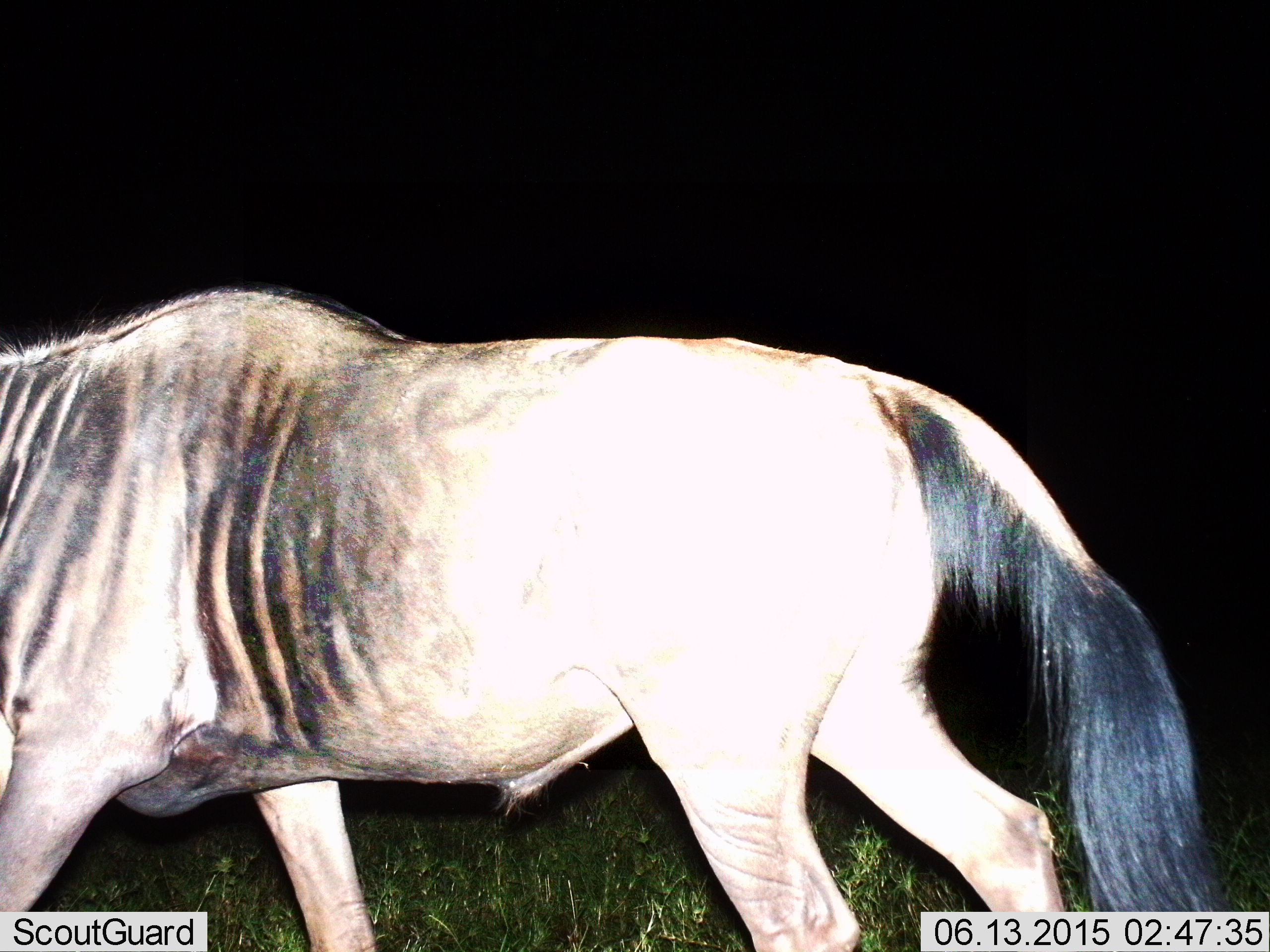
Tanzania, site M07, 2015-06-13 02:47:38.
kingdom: Animalia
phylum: Chordata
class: Mammalia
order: Artiodactyla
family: Bovidae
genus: Connochaetes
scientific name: Connochaetes taurinus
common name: blue wildebeest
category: wildebeest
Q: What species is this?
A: Wildebeest (blue wildebeest) (Connochaetes taurinus).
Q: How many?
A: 1.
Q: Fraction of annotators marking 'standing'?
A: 12%.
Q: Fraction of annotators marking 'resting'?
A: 0%.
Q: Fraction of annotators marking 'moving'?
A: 88%.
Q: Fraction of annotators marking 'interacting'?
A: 0%.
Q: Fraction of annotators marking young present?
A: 0%.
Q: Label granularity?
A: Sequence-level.